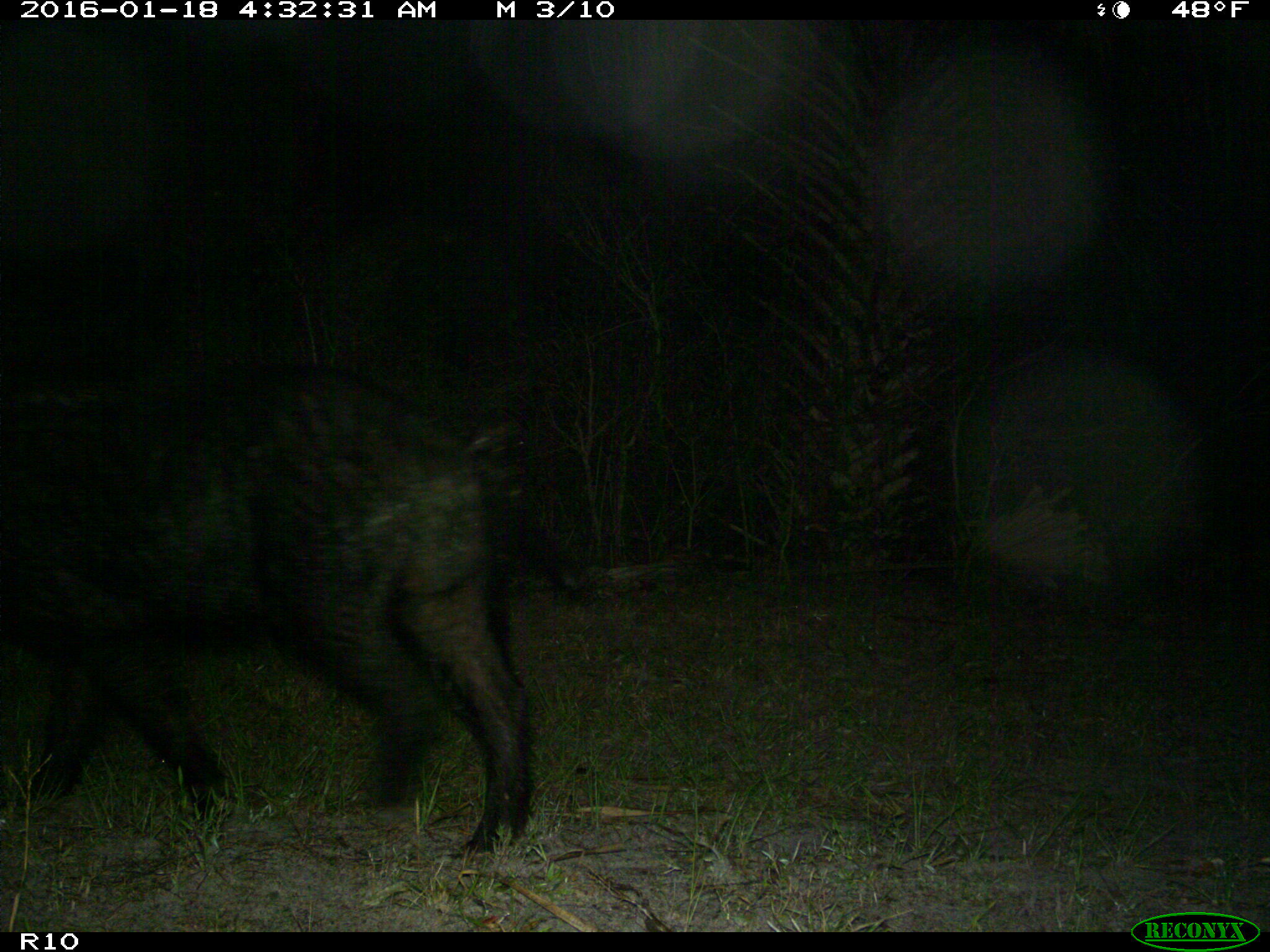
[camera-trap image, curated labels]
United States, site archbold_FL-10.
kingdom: Animalia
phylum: Chordata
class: Mammalia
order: Artiodactyla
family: Suidae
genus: Sus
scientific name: Sus scrofa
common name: wild boar